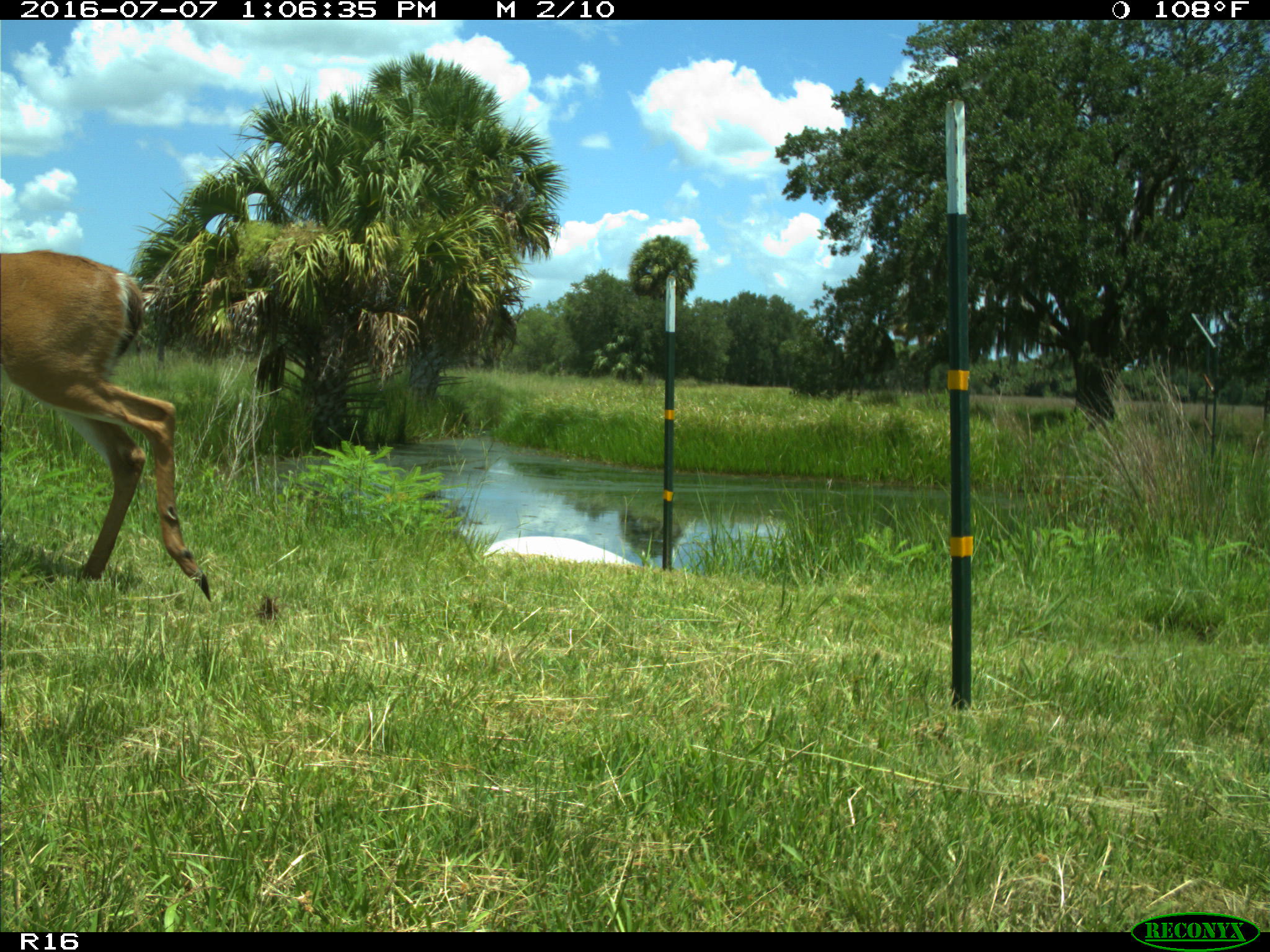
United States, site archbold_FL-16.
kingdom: Animalia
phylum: Chordata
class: Mammalia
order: Artiodactyla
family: Cervidae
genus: Odocoileus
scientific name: Odocoileus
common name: deer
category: unidentified deer